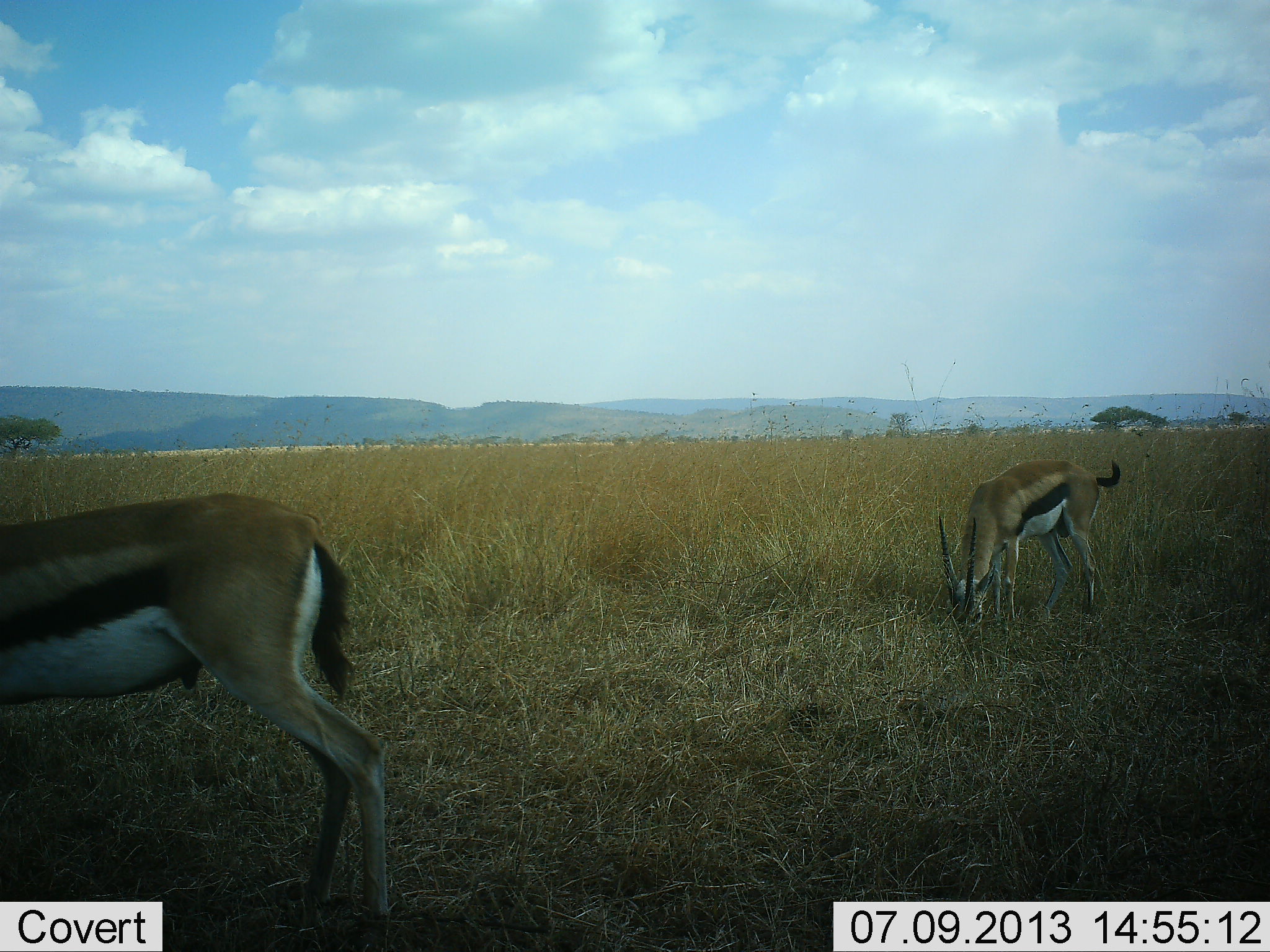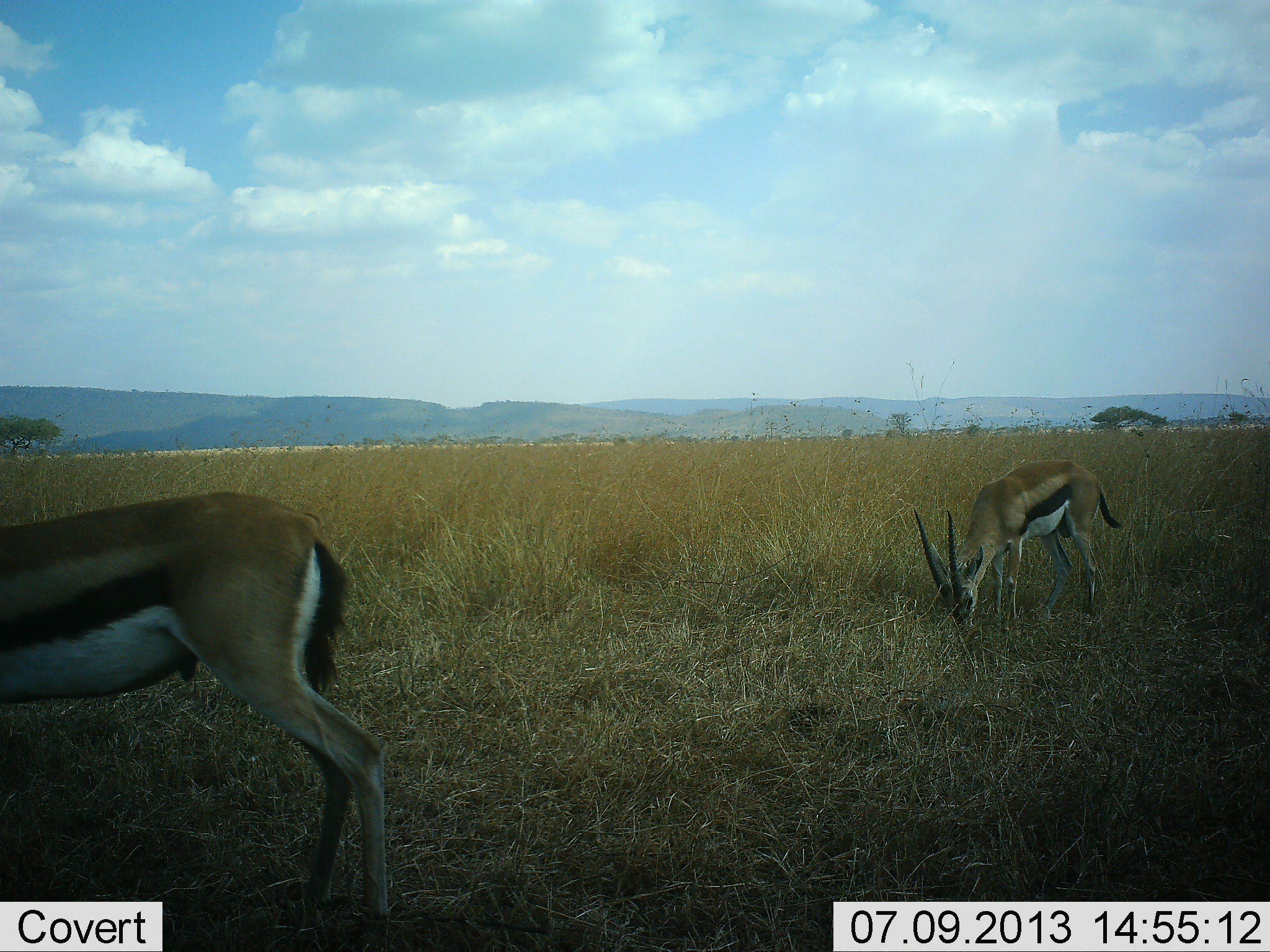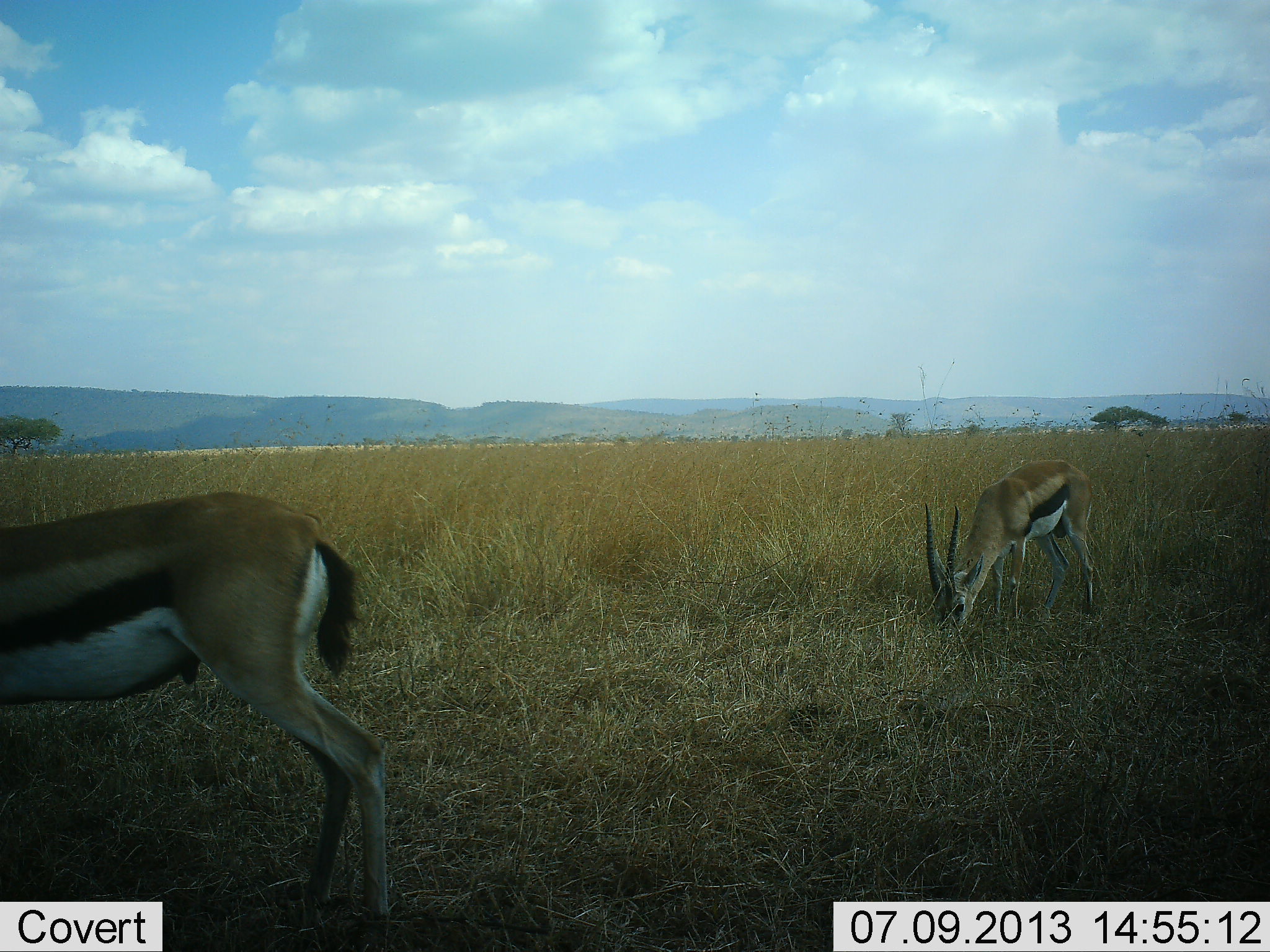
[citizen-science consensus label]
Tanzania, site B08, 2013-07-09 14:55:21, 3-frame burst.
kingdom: Animalia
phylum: Chordata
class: Mammalia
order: Artiodactyla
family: Bovidae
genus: Eudorcas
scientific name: Eudorcas thomsonii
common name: thomson's gazelle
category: gazellethomsons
Gazellethomsons (thomson's gazelle) (Eudorcas thomsonii), count 2. Behavior (volunteer vote fractions): standing 36%, resting 0%, moving 4%, interacting 0%. Young present (vote fraction): 0%. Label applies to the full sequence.